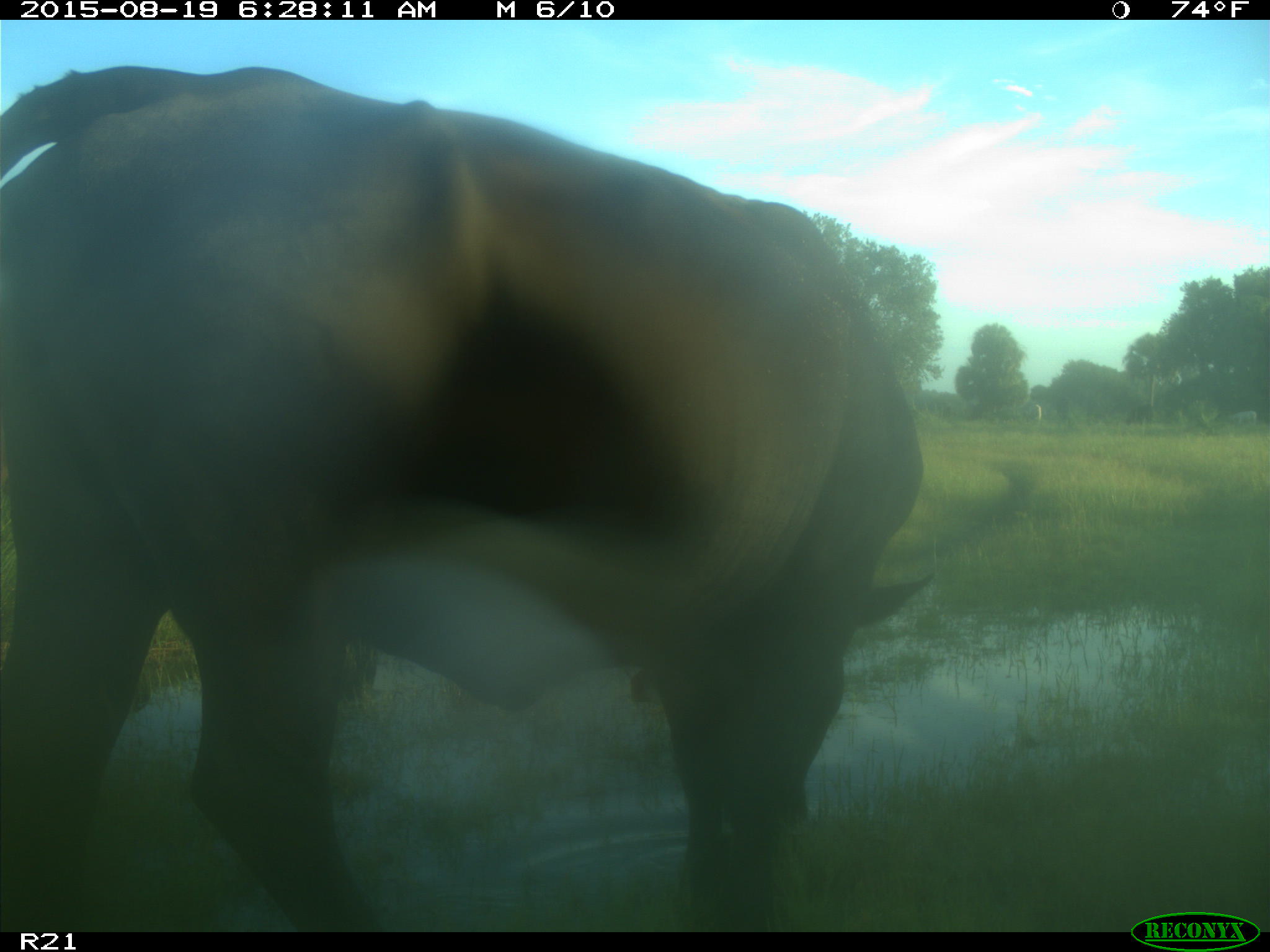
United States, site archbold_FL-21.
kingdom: Animalia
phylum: Chordata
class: Mammalia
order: Artiodactyla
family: Bovidae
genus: Bos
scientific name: Bos taurus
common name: domestic cow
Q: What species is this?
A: Bos taurus (domestic cow).